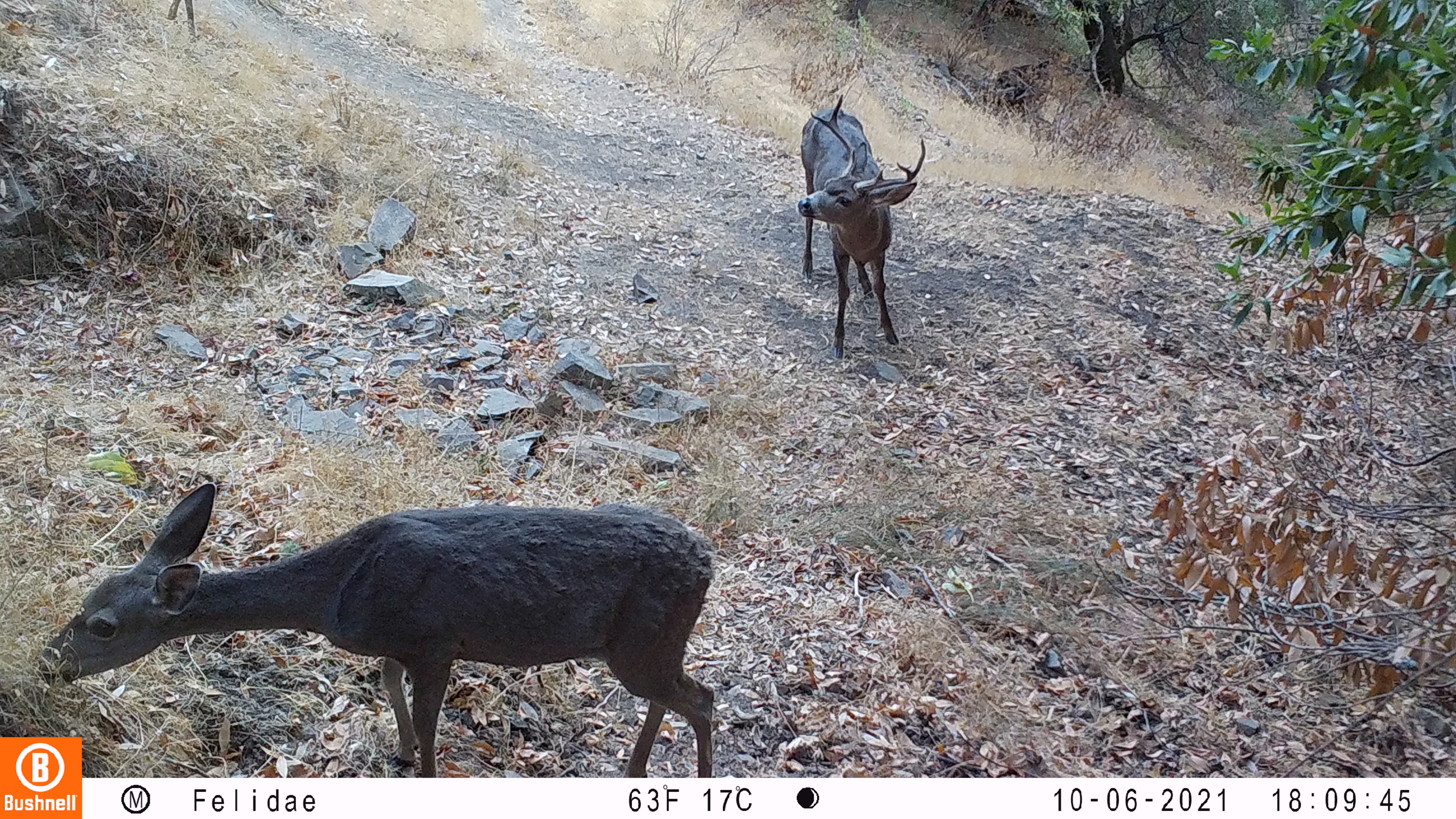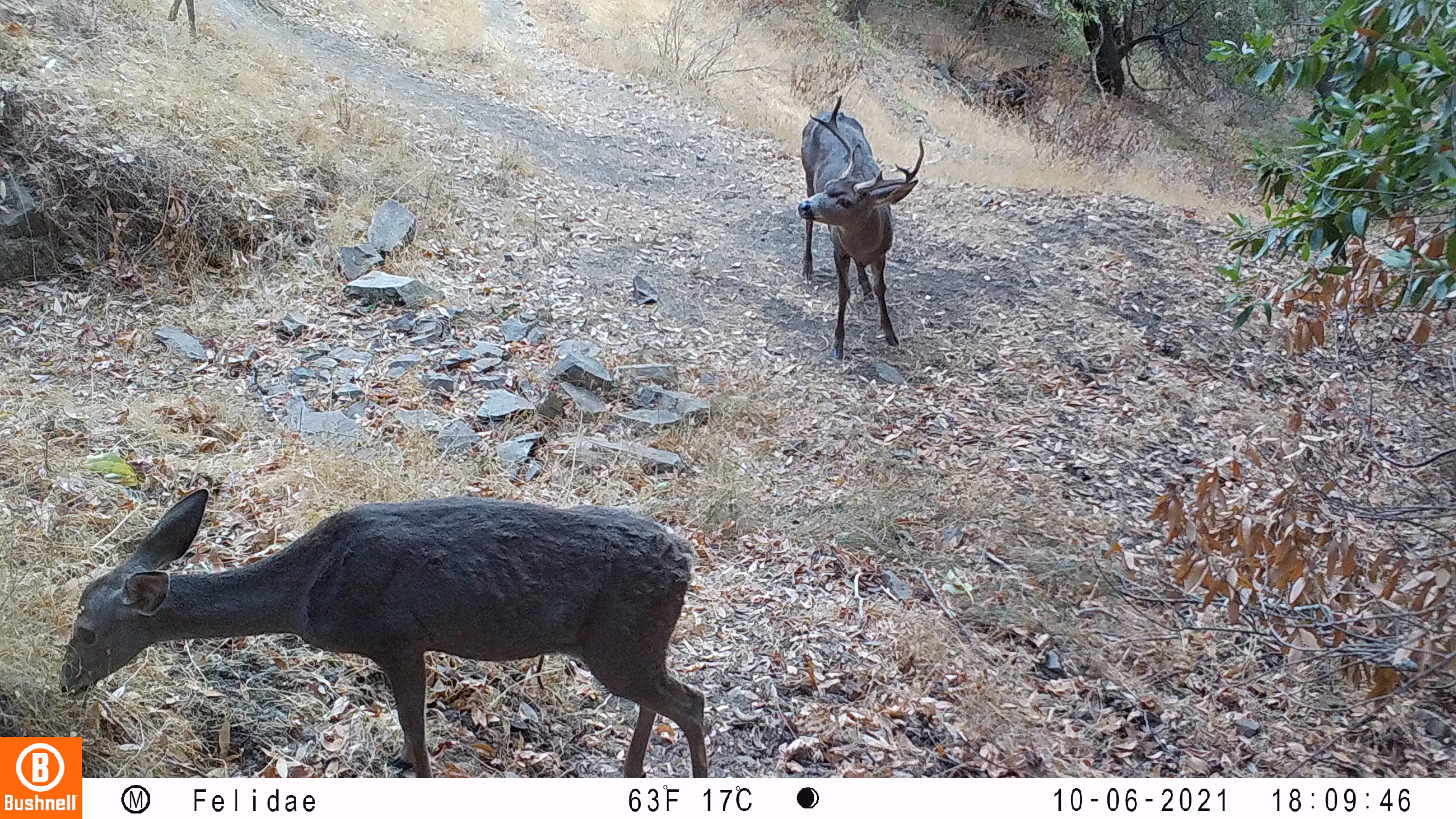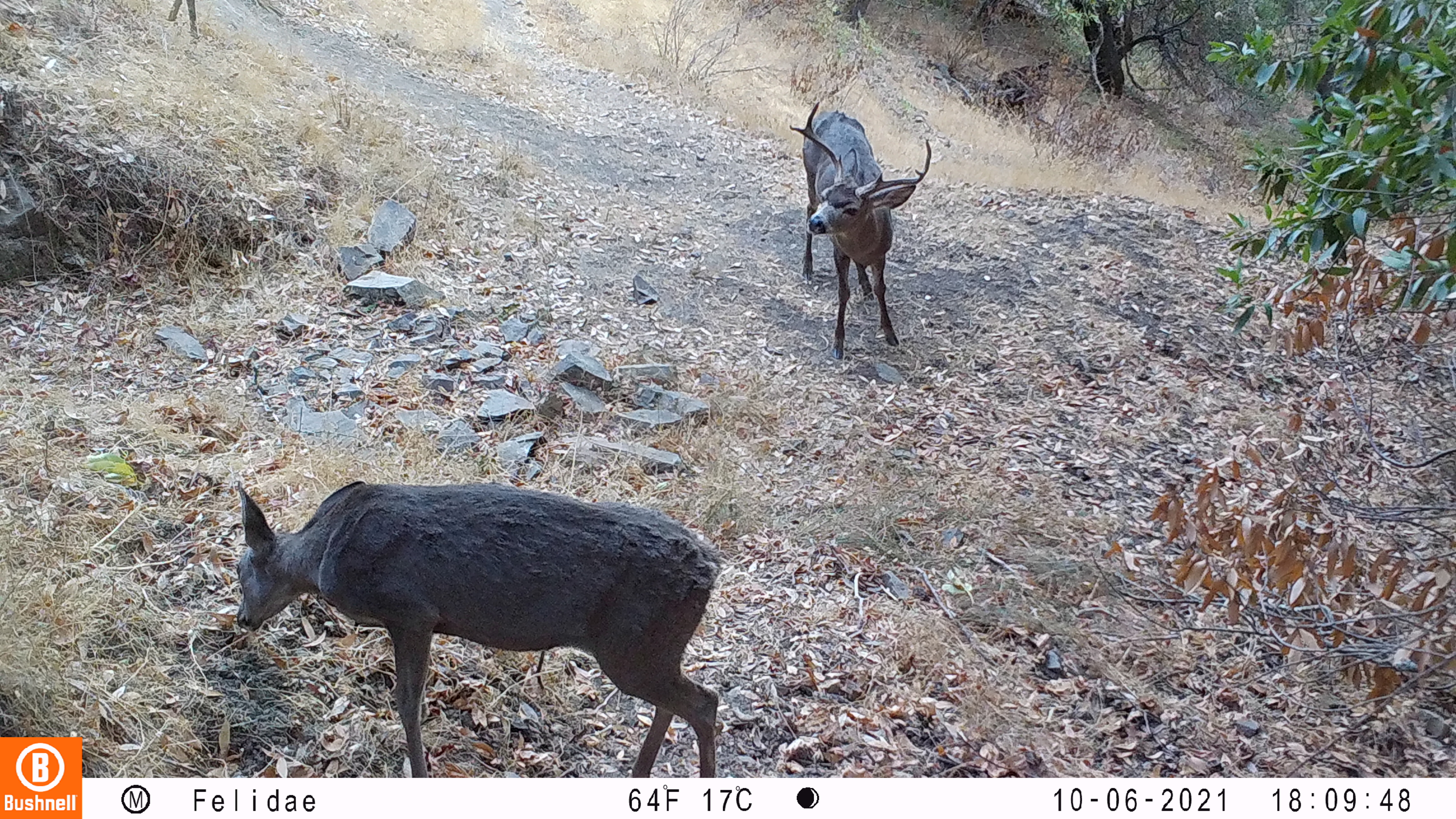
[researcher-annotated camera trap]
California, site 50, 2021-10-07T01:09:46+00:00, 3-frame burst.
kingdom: Animalia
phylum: Chordata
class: Mammalia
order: Artiodactyla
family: Cervidae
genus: Odocoileus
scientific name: Odocoileus hemionus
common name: mule deer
Mule deer (Odocoileus hemionus).